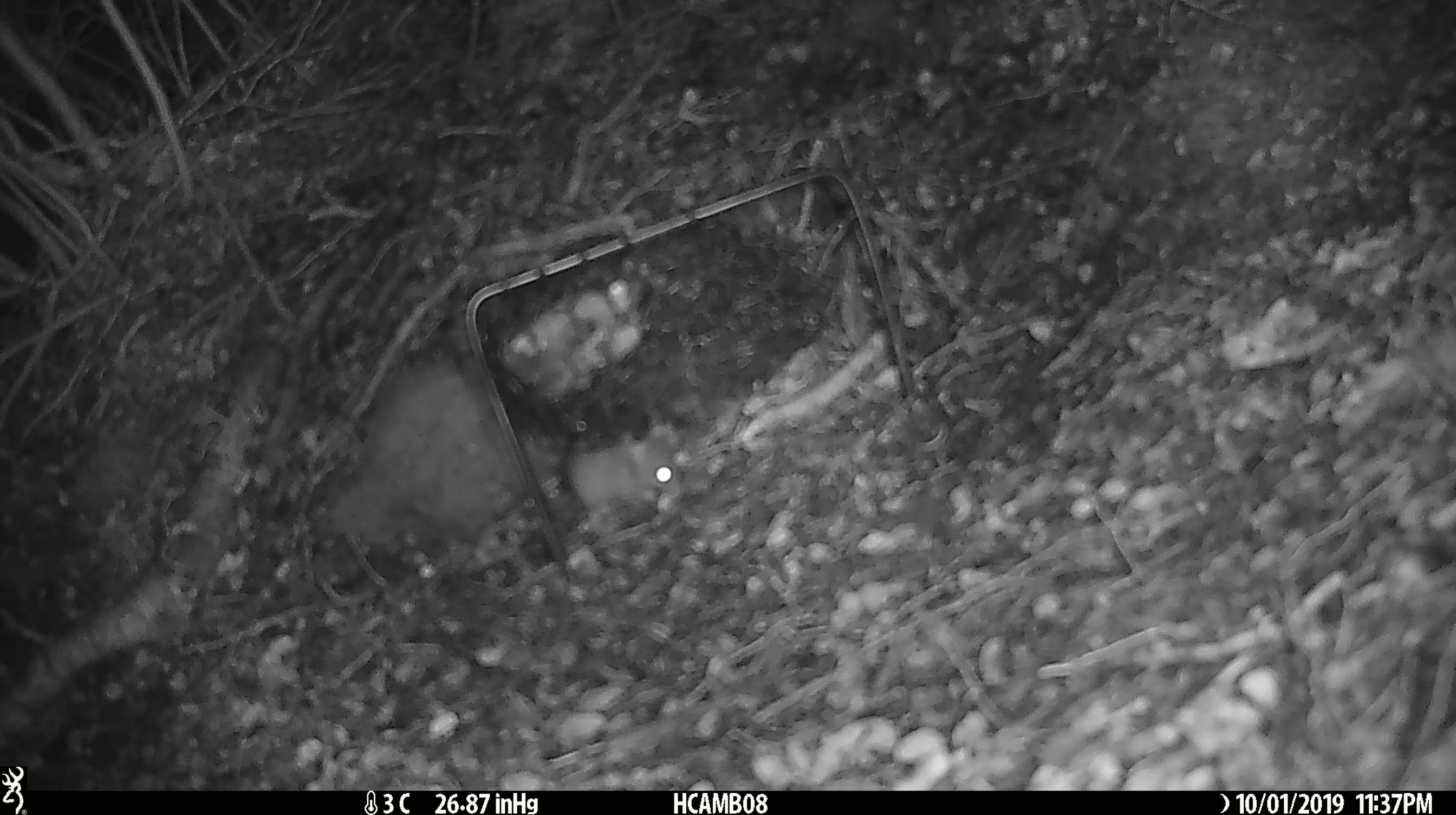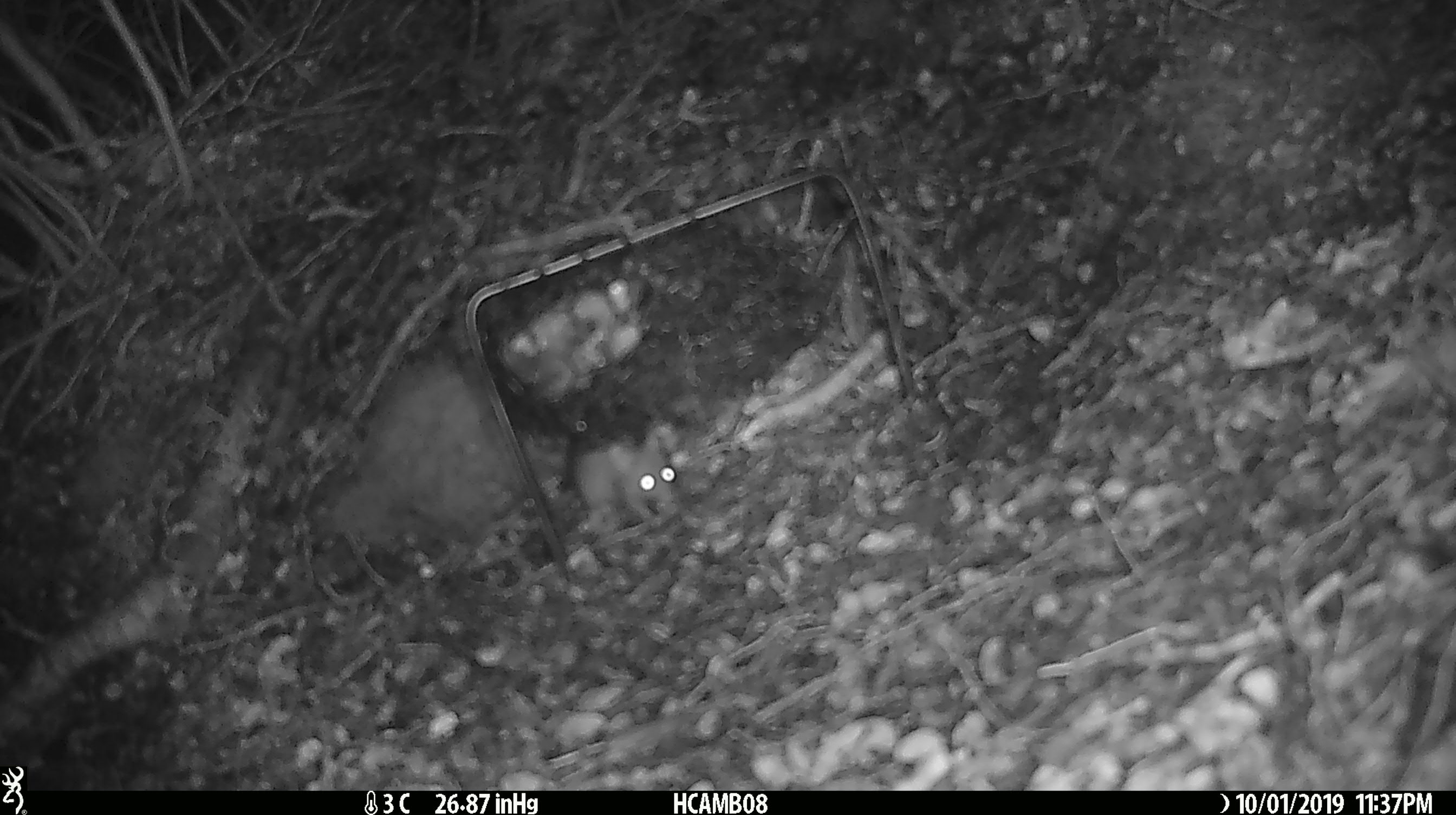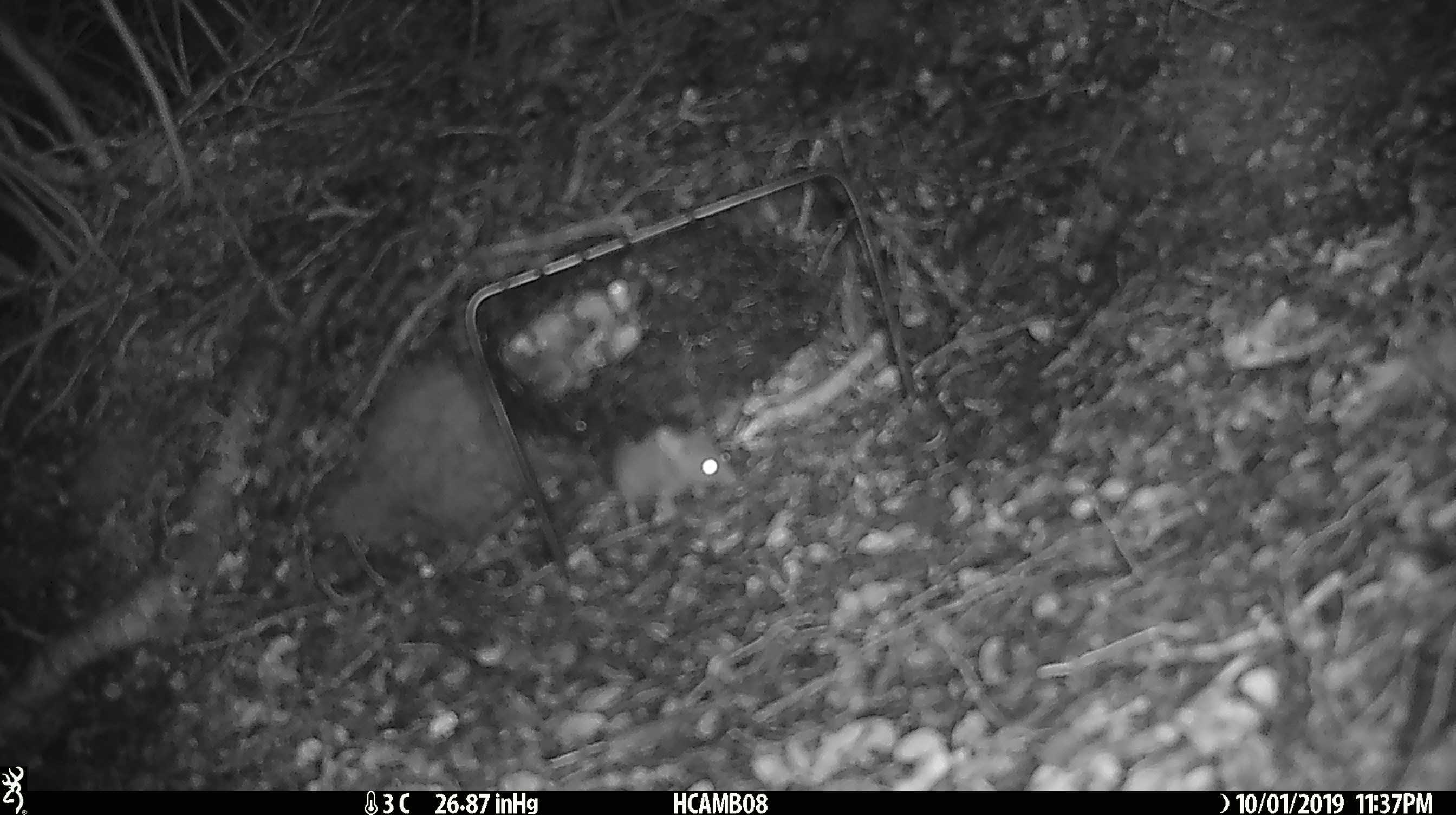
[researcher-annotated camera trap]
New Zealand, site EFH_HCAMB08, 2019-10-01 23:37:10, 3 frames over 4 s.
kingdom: Animalia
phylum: Chordata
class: Mammalia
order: Rodentia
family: Muridae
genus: Mus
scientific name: Mus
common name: mouse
Mouse (Mus).